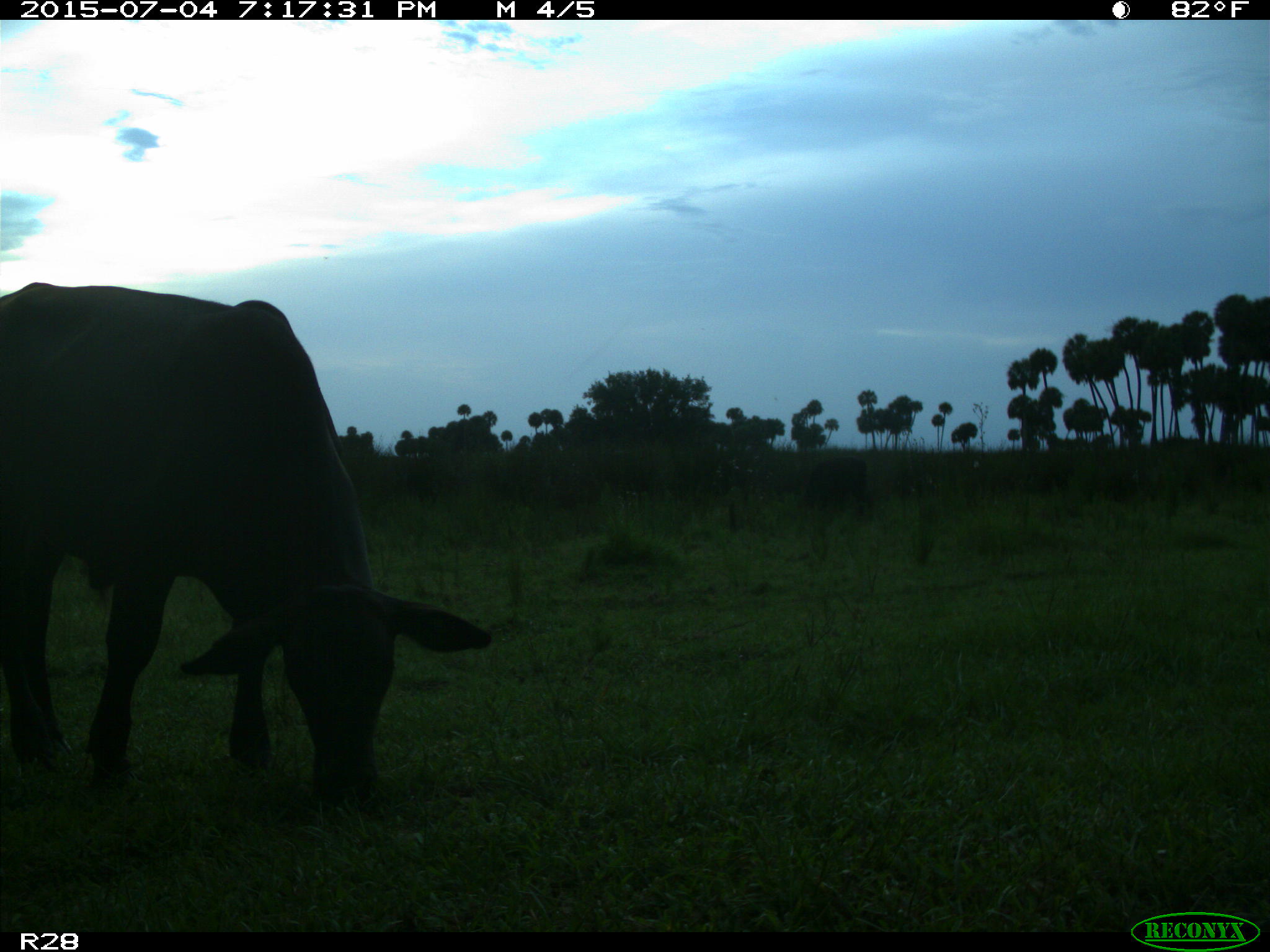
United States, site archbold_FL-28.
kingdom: Animalia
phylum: Chordata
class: Mammalia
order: Artiodactyla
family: Bovidae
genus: Bos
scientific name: Bos taurus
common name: domestic cow